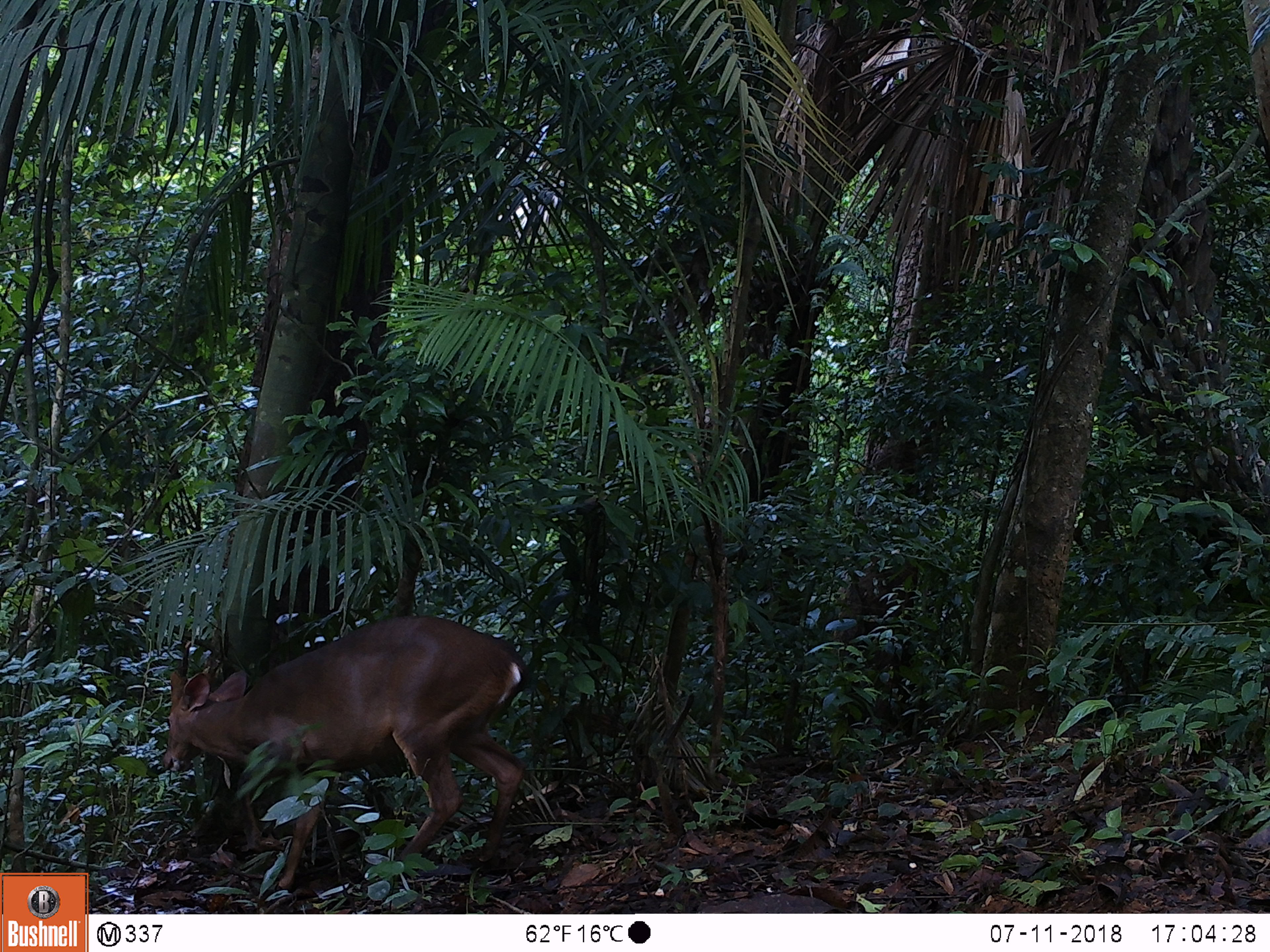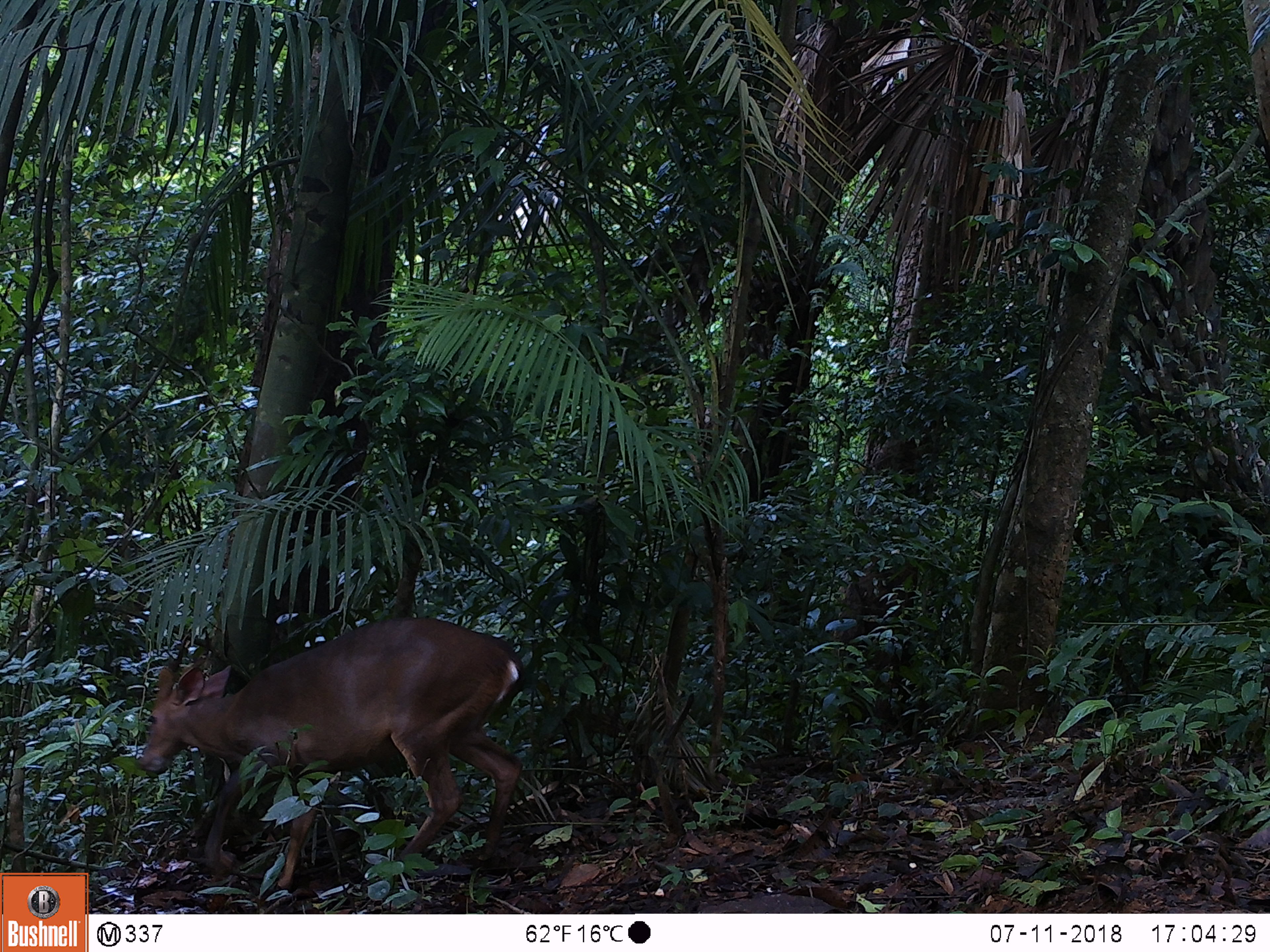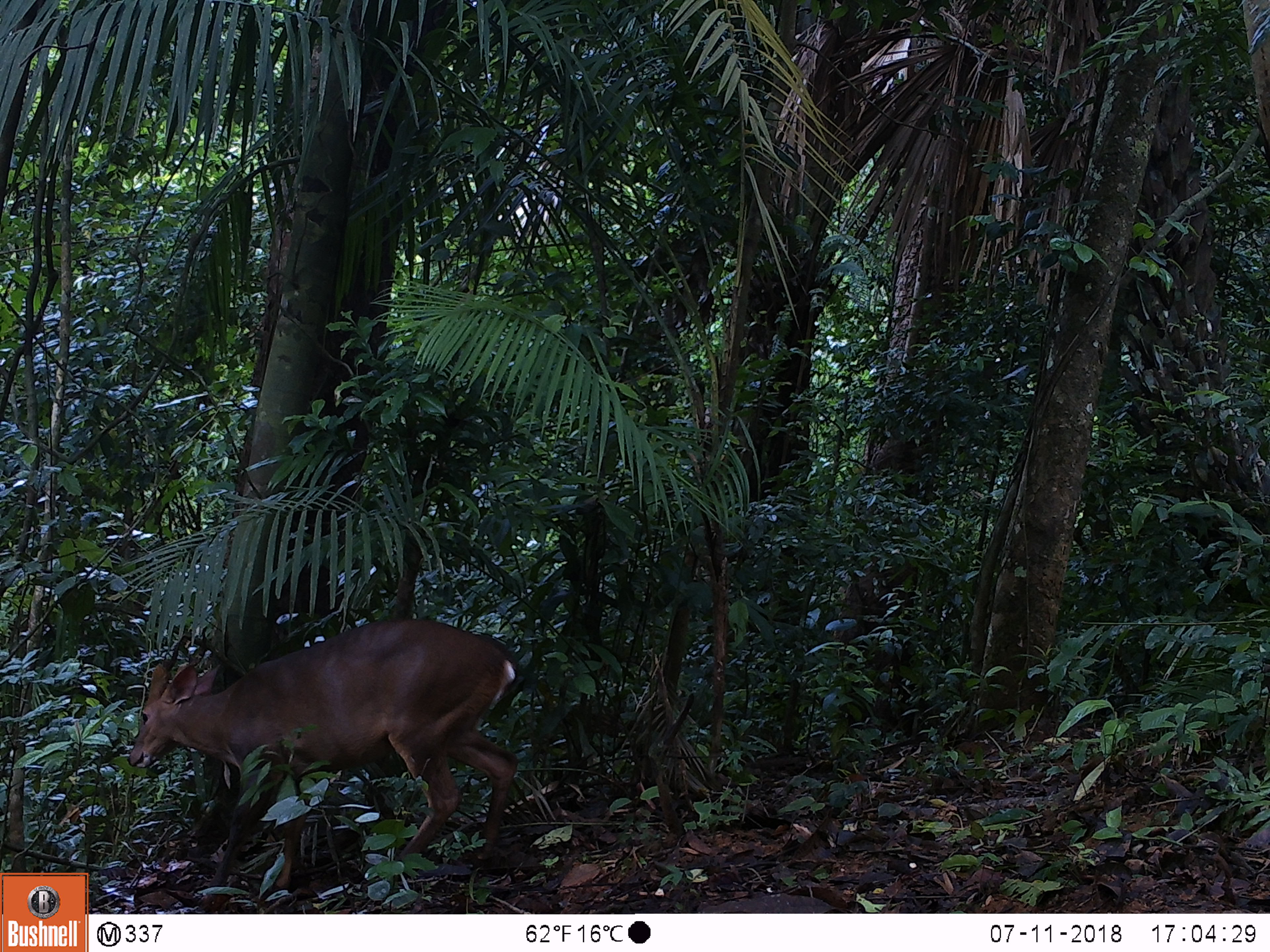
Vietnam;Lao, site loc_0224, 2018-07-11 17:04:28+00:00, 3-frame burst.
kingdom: Animalia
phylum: Chordata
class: Mammalia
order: Artiodactyla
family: Cervidae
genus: Muntiacus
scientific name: Muntiacus vuquangensis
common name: large-antlered muntjac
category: large antlered muntjac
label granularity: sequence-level